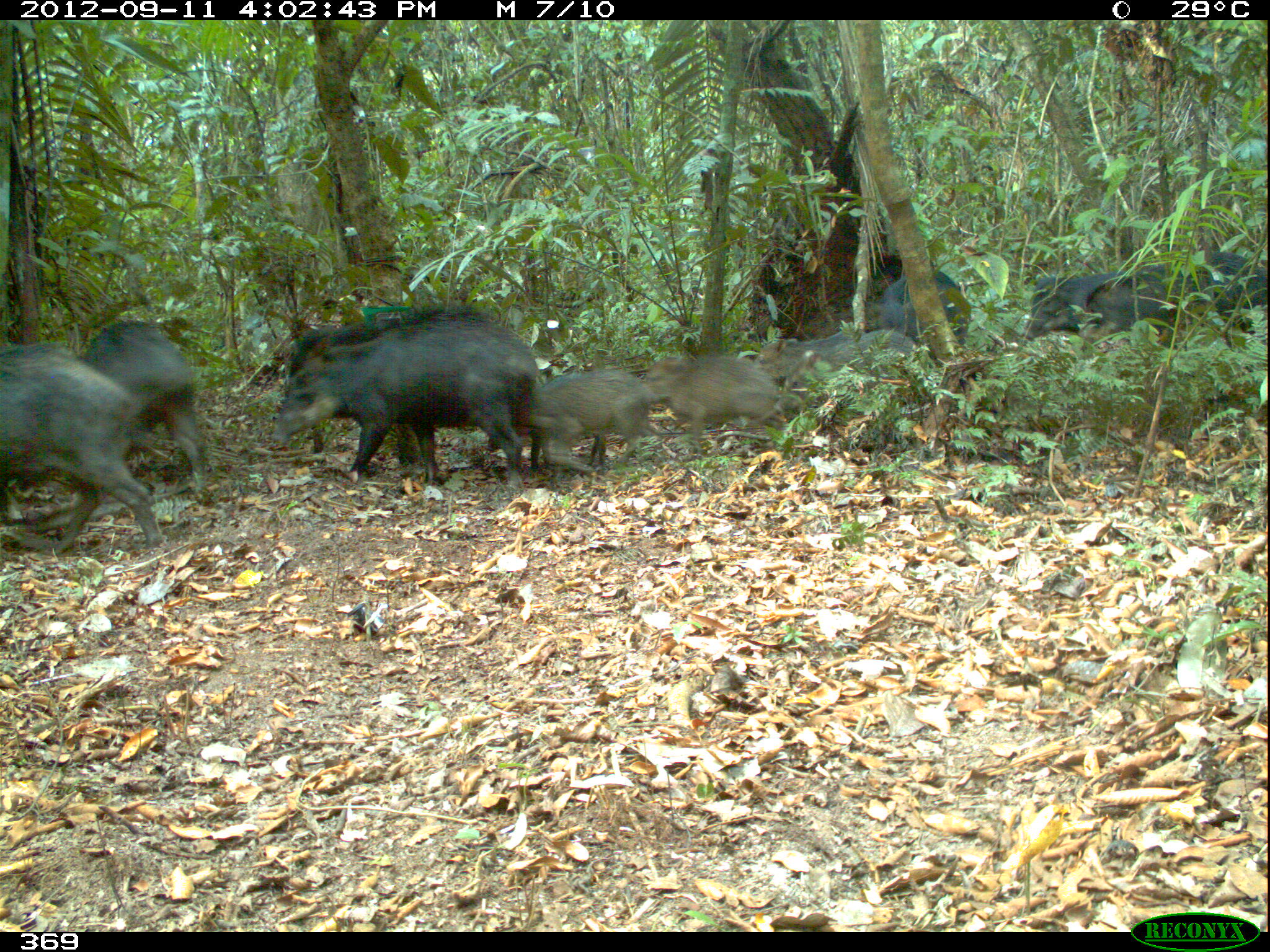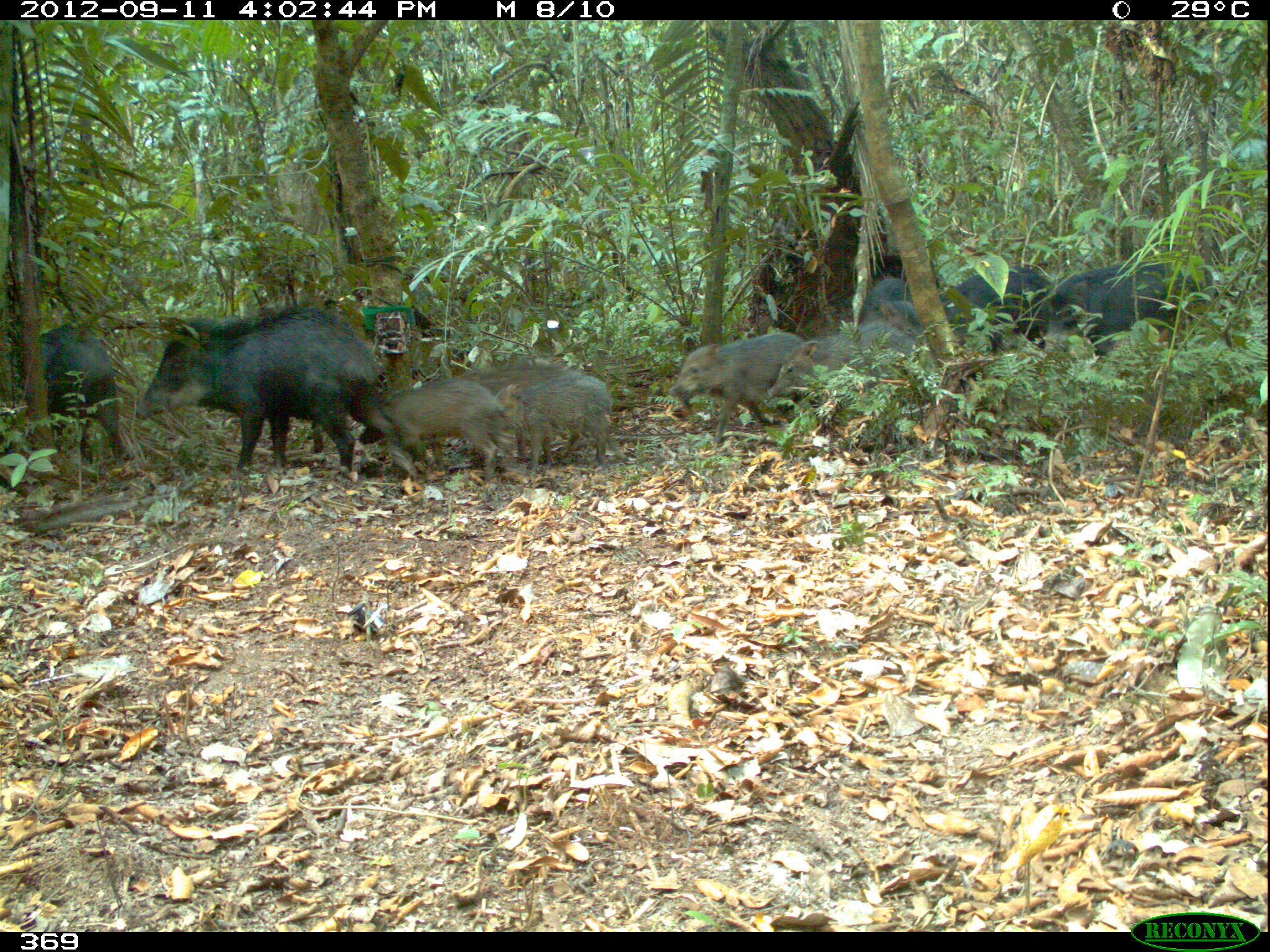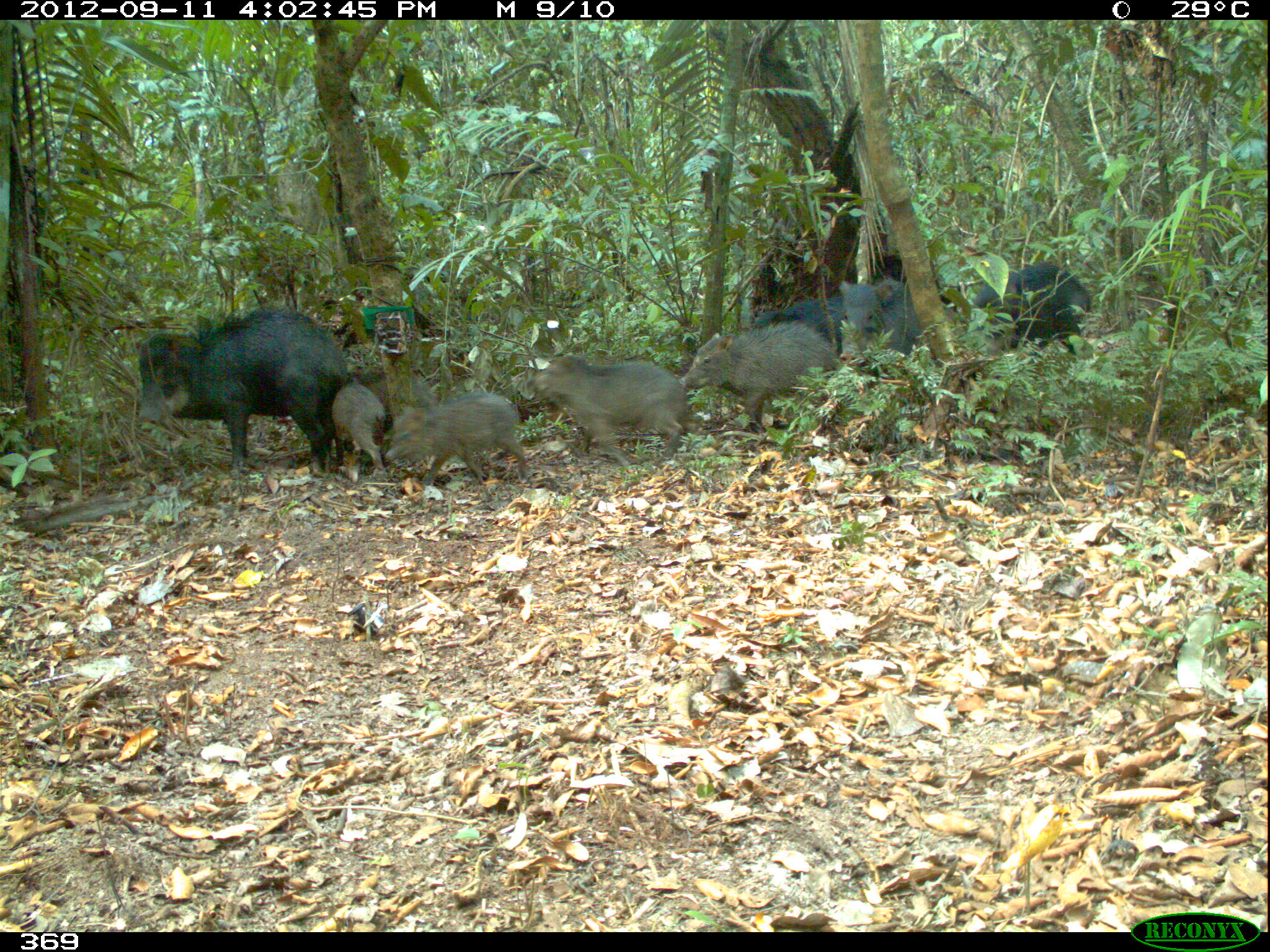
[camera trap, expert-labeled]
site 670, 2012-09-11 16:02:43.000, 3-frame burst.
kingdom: Animalia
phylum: Chordata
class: Mammalia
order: Artiodactyla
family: Tayassuidae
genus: Tayassu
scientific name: Tayassu pecari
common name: white-lipped peccary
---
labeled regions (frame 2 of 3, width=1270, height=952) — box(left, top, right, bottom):
tayassu pecari: box(135, 305, 415, 481); box(1042, 259, 1219, 357); box(358, 379, 508, 484); box(670, 331, 806, 443); box(877, 265, 1051, 352); box(437, 358, 583, 460); box(767, 319, 917, 410); box(494, 373, 627, 475); box(38, 323, 131, 461); box(856, 276, 914, 332)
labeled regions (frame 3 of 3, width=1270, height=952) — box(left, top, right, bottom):
tayassu pecari: box(138, 307, 351, 479); box(523, 354, 688, 469); box(680, 319, 840, 434); box(385, 390, 528, 486); box(839, 276, 958, 378); box(971, 263, 1092, 356); box(351, 354, 441, 425); box(332, 380, 387, 482); box(749, 296, 842, 356)